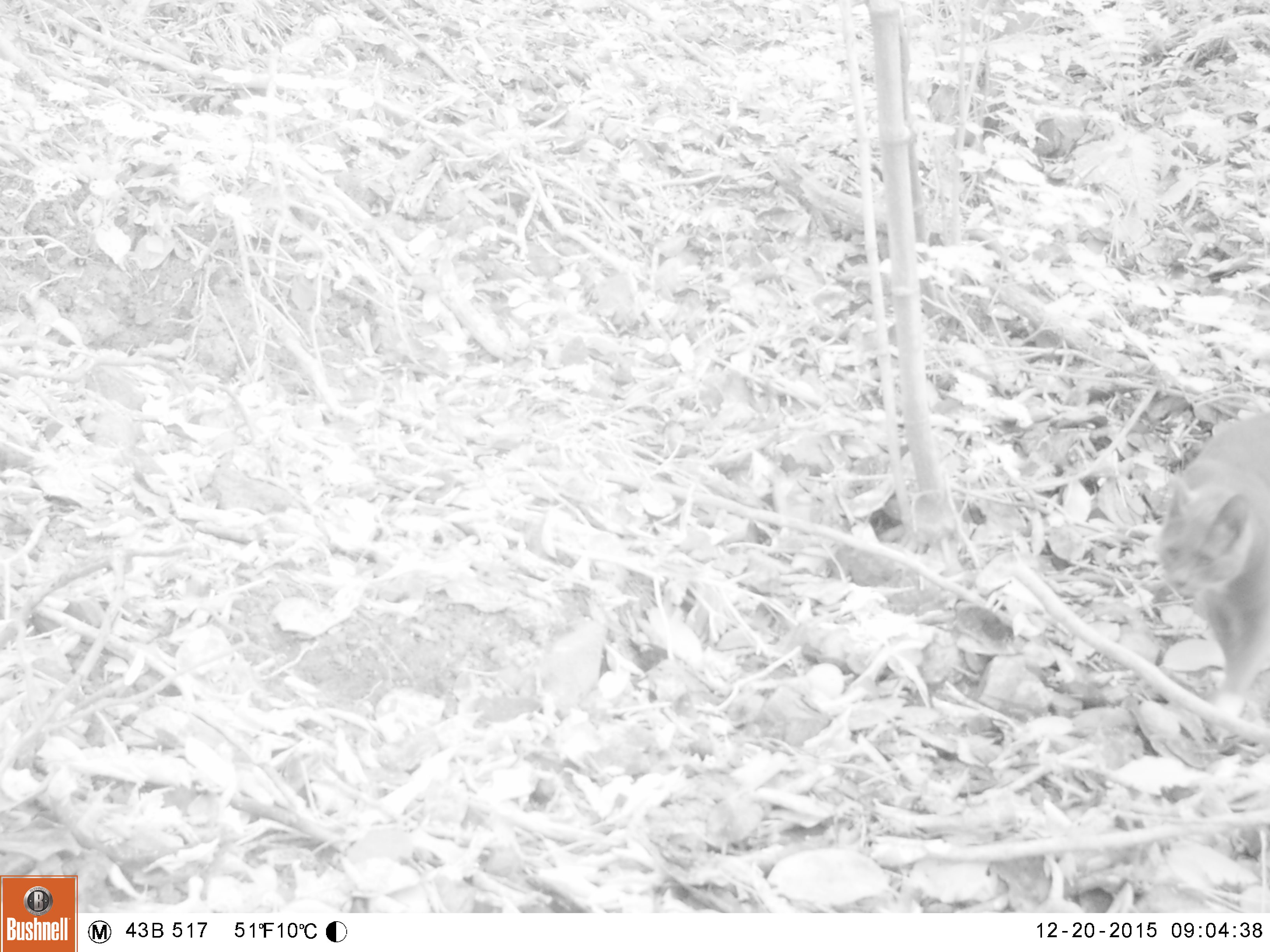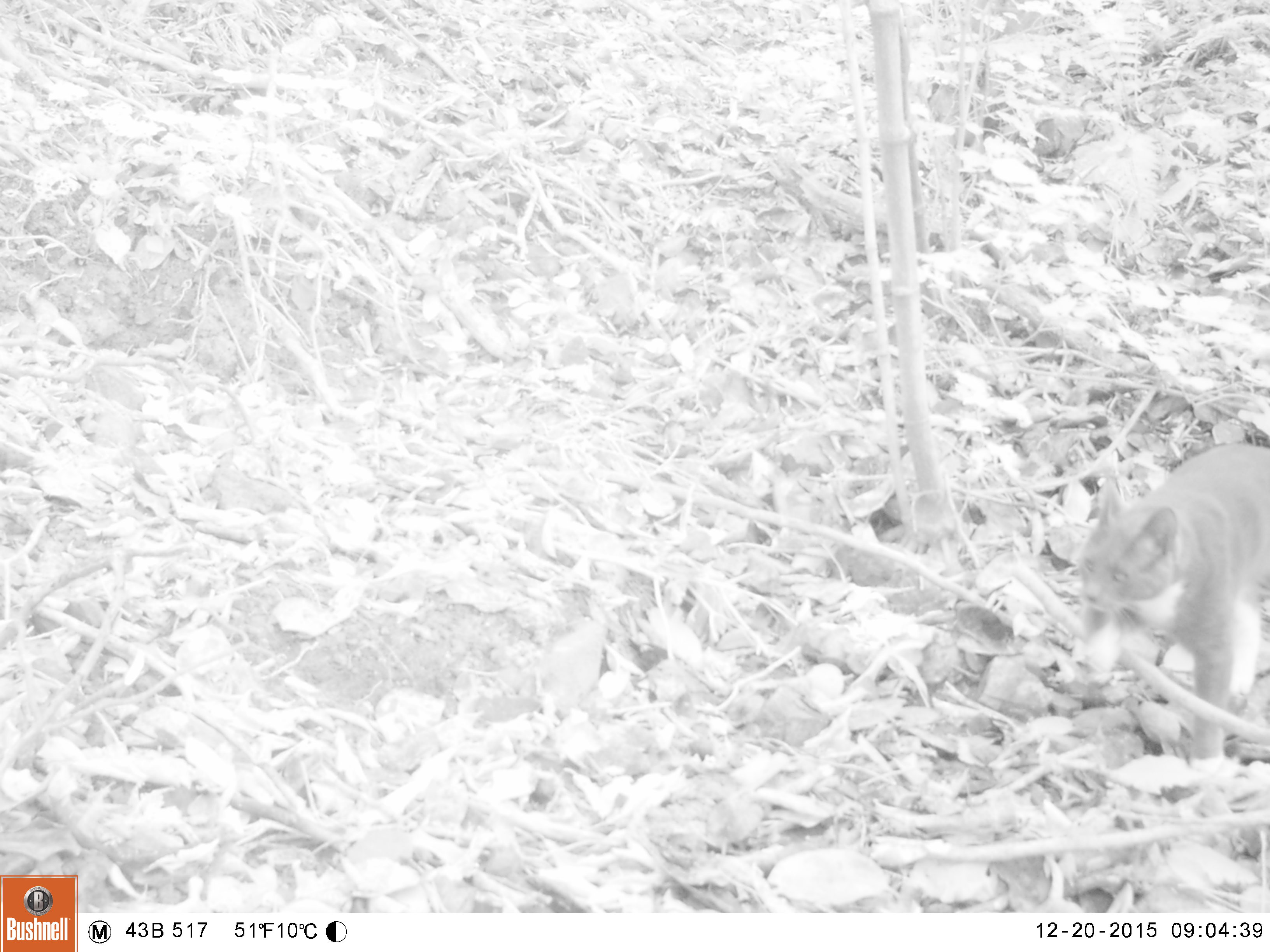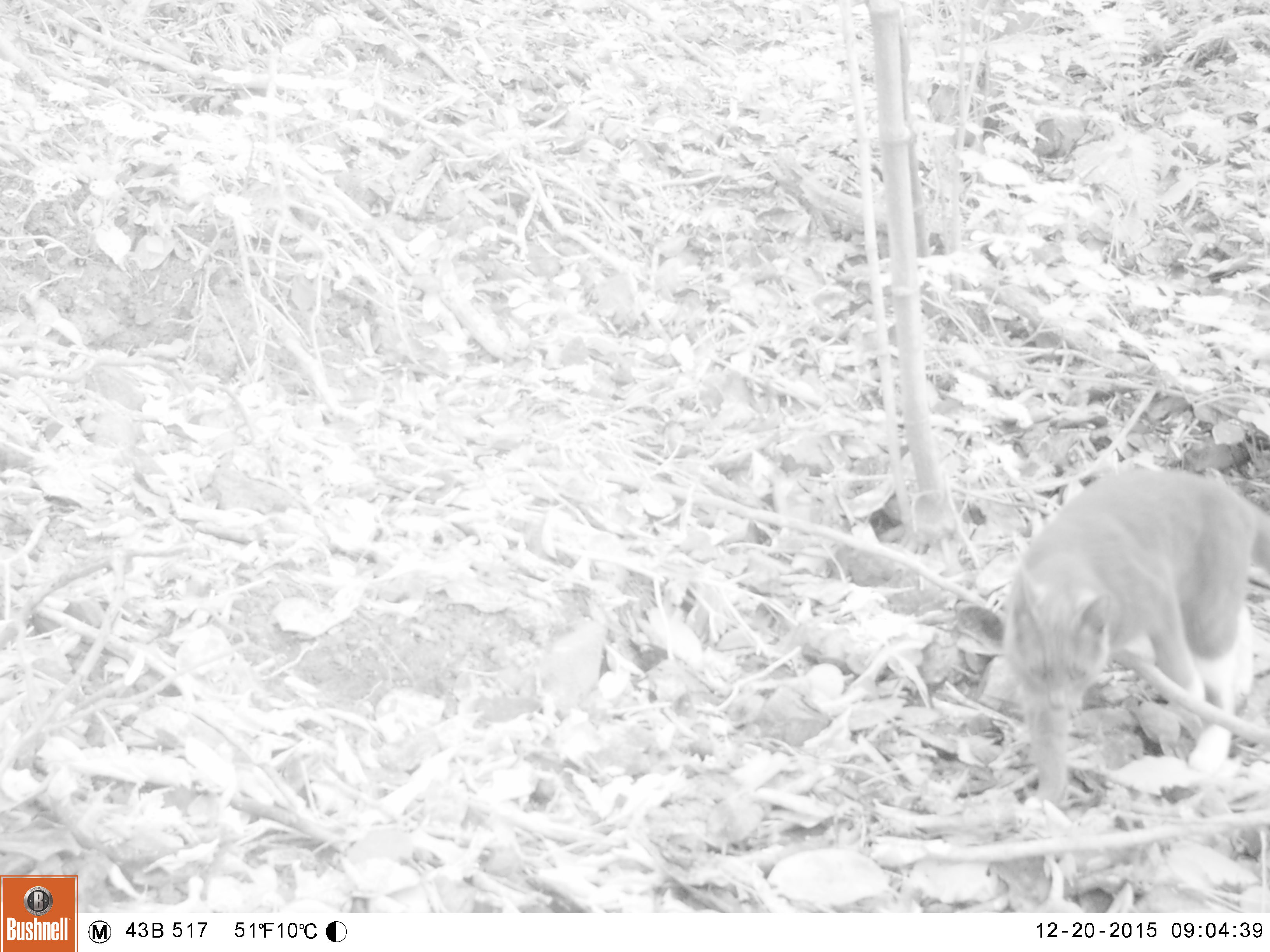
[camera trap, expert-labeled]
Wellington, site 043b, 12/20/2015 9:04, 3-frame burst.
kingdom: Animalia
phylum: Chordata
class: Mammalia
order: Carnivora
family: Felidae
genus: Felis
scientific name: Felis catus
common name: cat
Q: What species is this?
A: Cat (Felis catus).